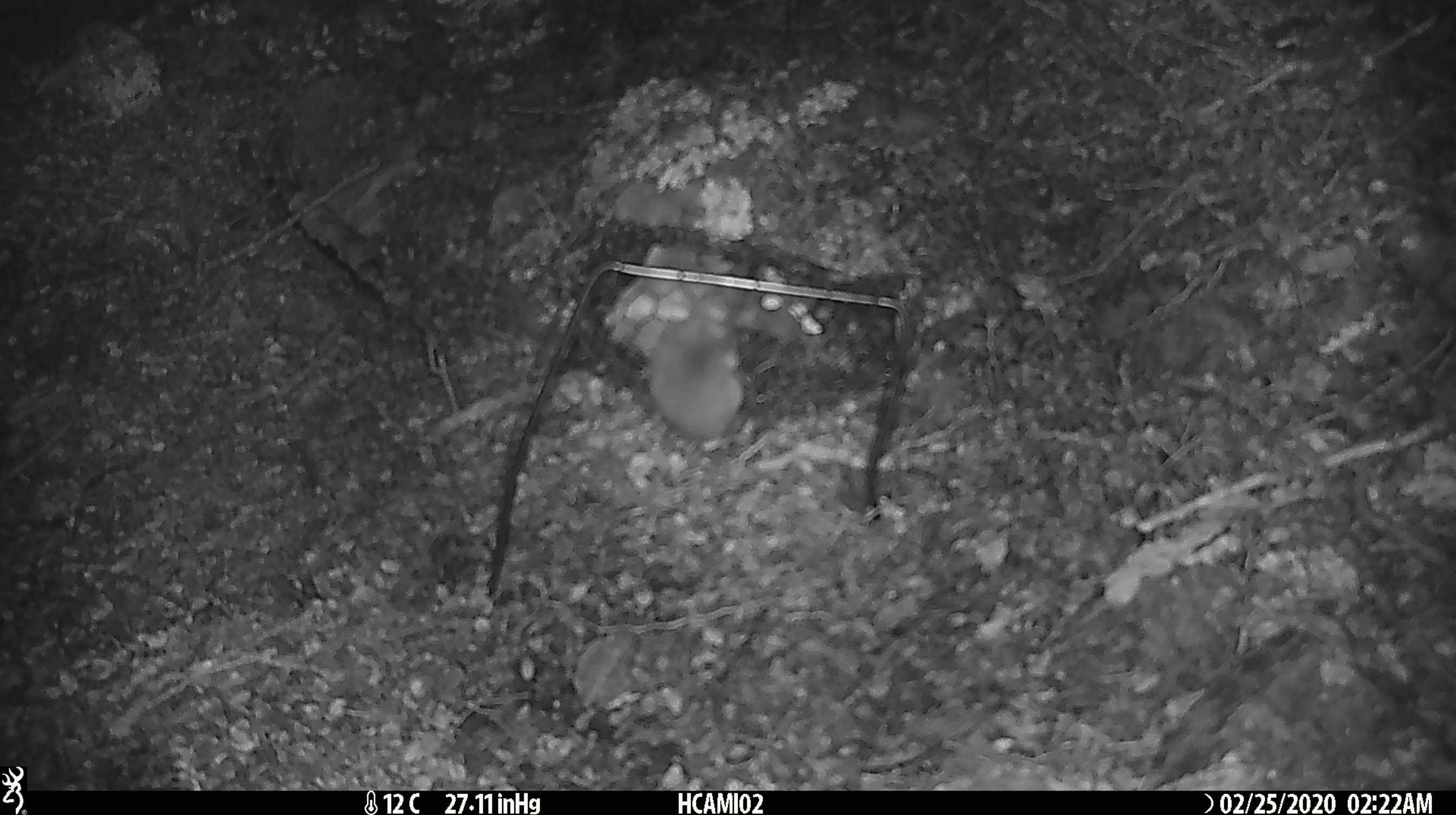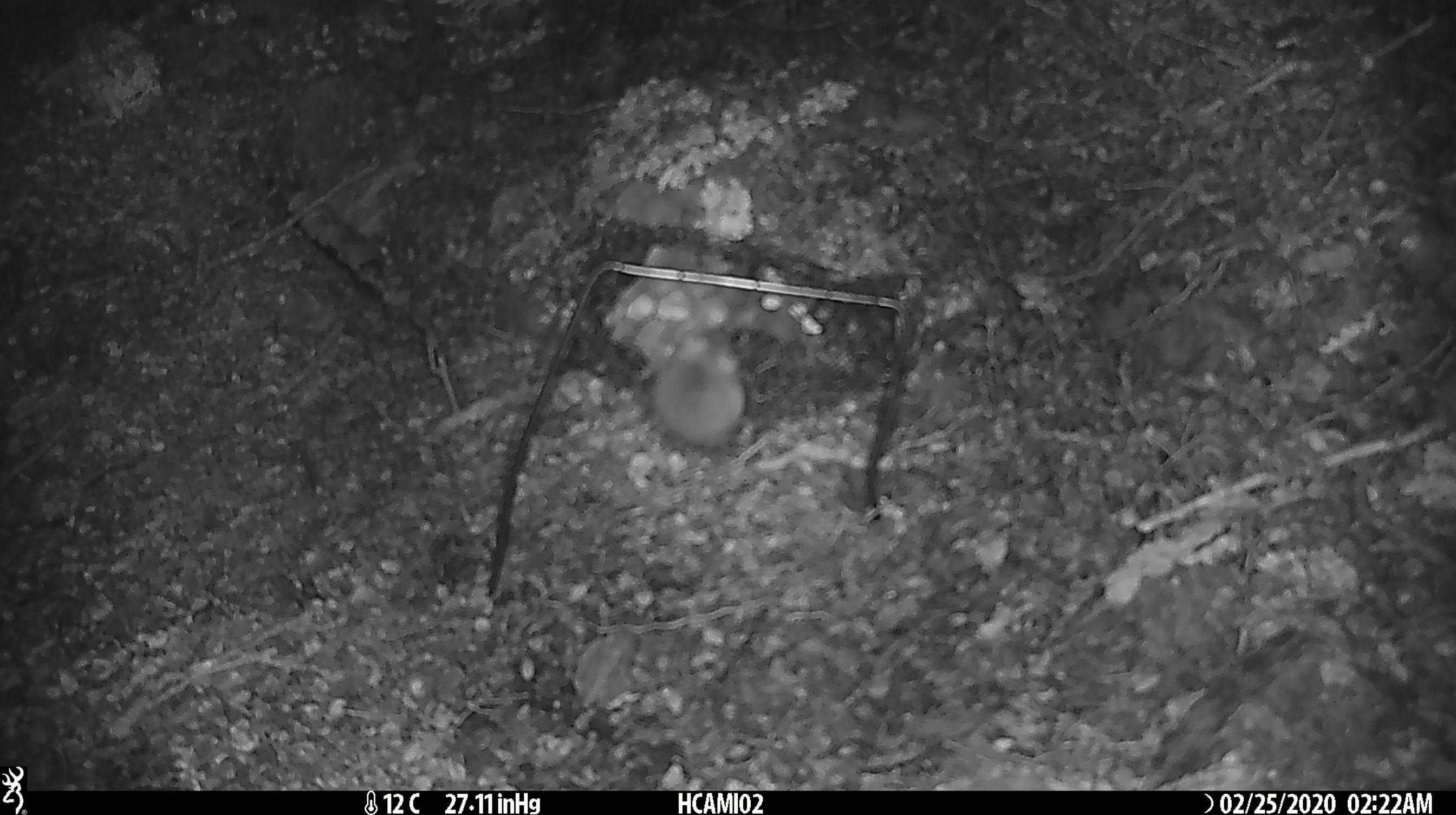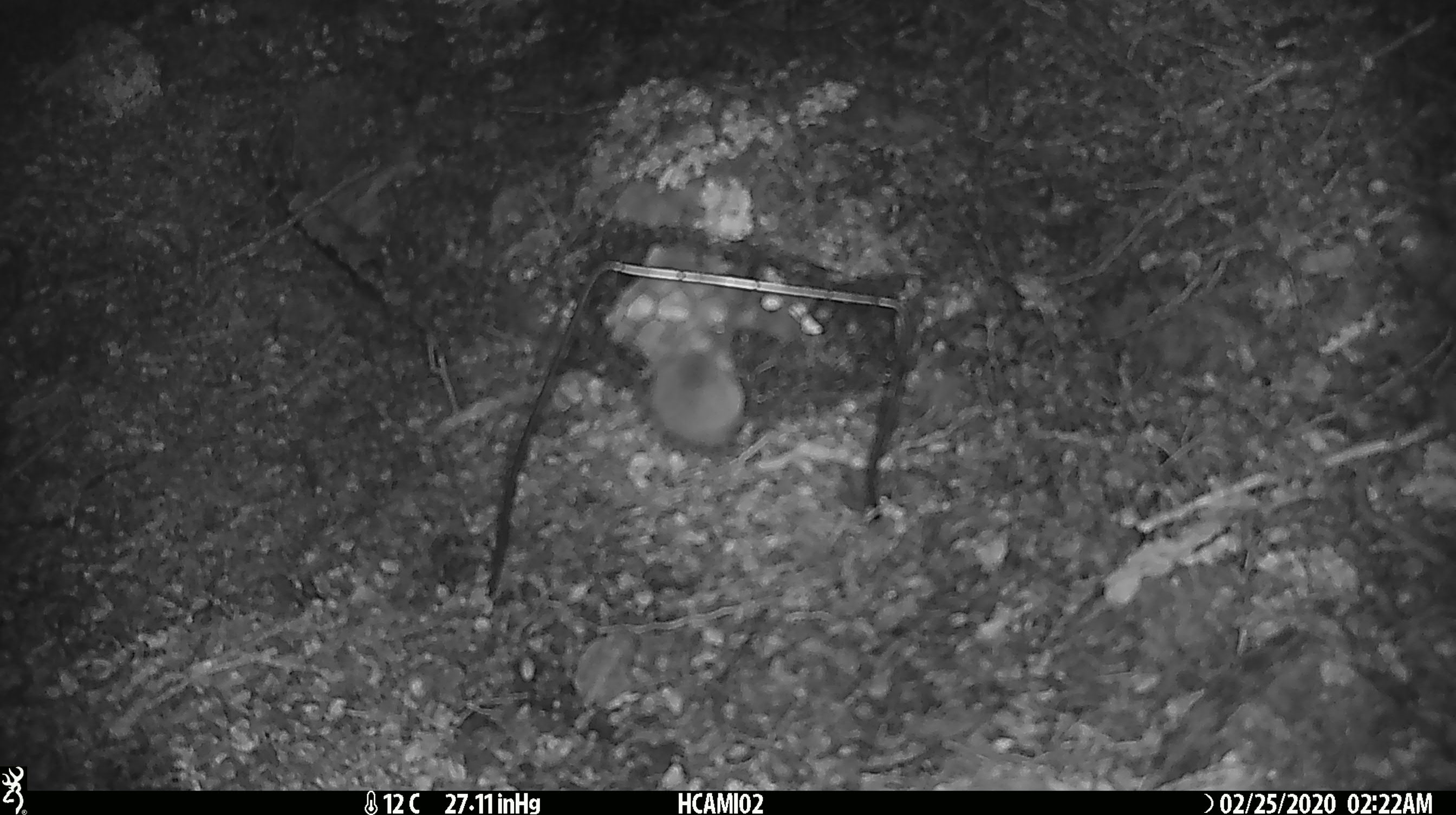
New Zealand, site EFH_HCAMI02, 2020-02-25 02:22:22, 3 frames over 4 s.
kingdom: Animalia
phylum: Chordata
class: Mammalia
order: Rodentia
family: Muridae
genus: Mus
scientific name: Mus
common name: mouse